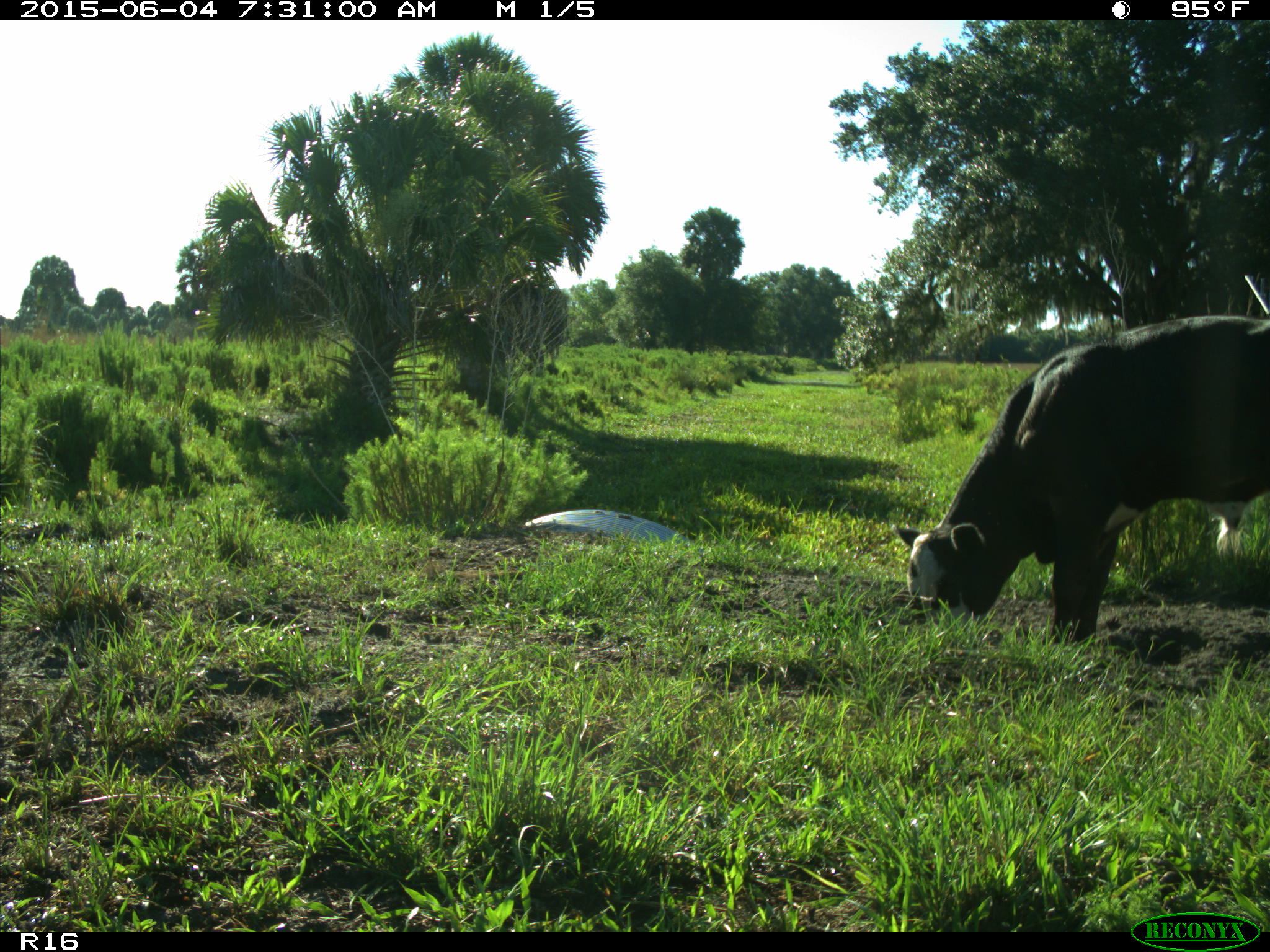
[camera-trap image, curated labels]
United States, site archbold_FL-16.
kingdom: Animalia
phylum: Chordata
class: Mammalia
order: Artiodactyla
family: Bovidae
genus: Bos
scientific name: Bos taurus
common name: domestic cow